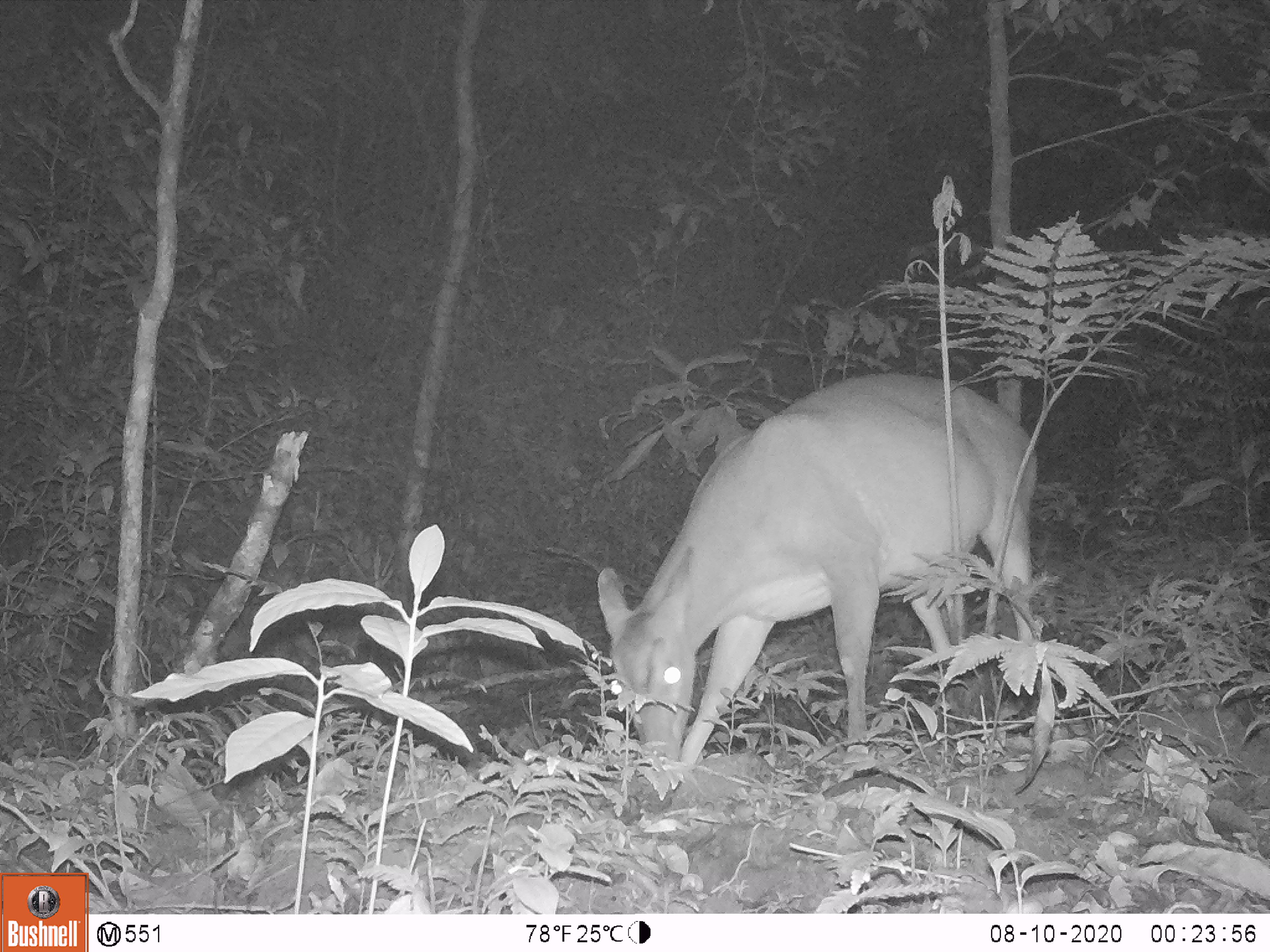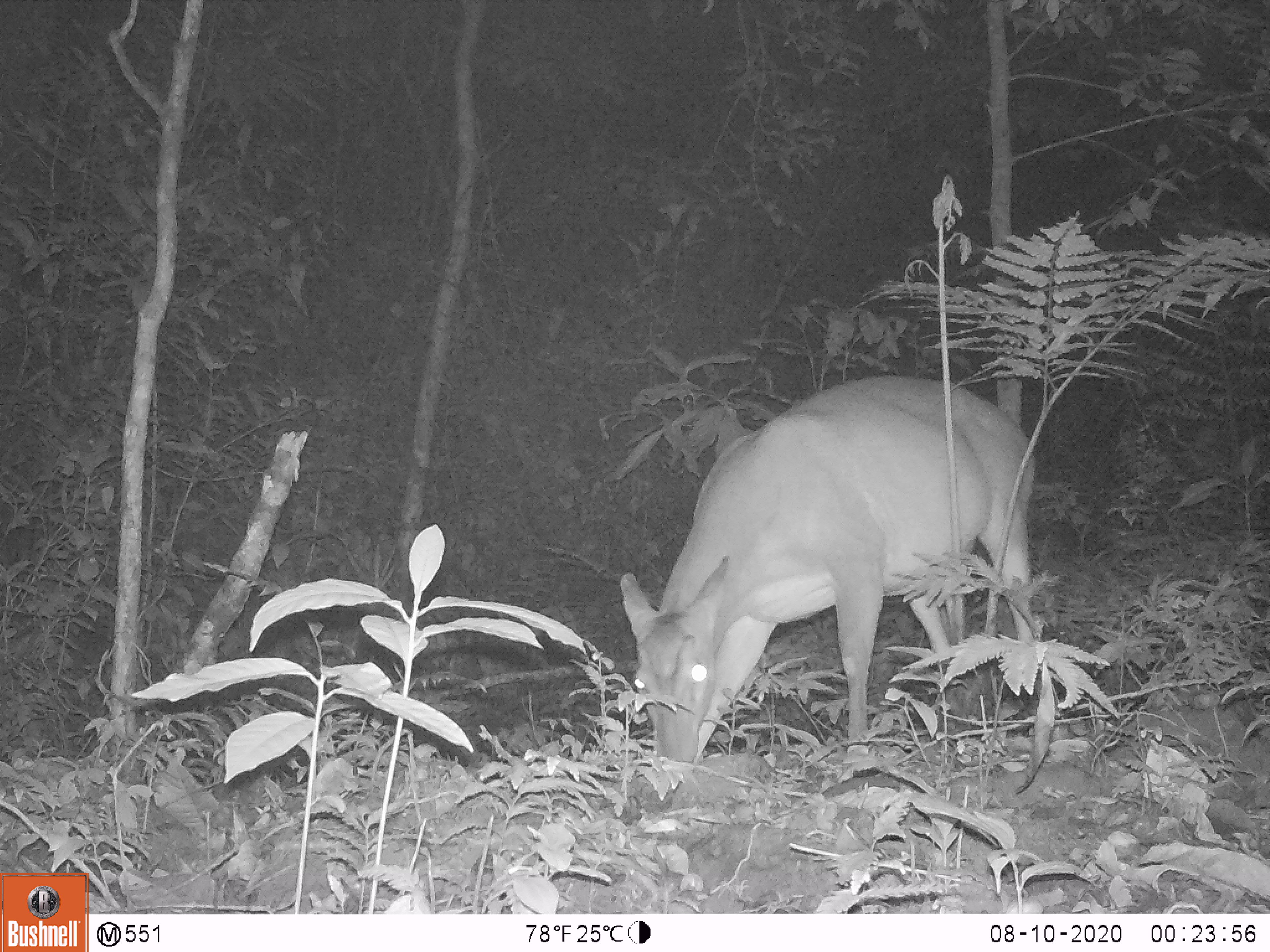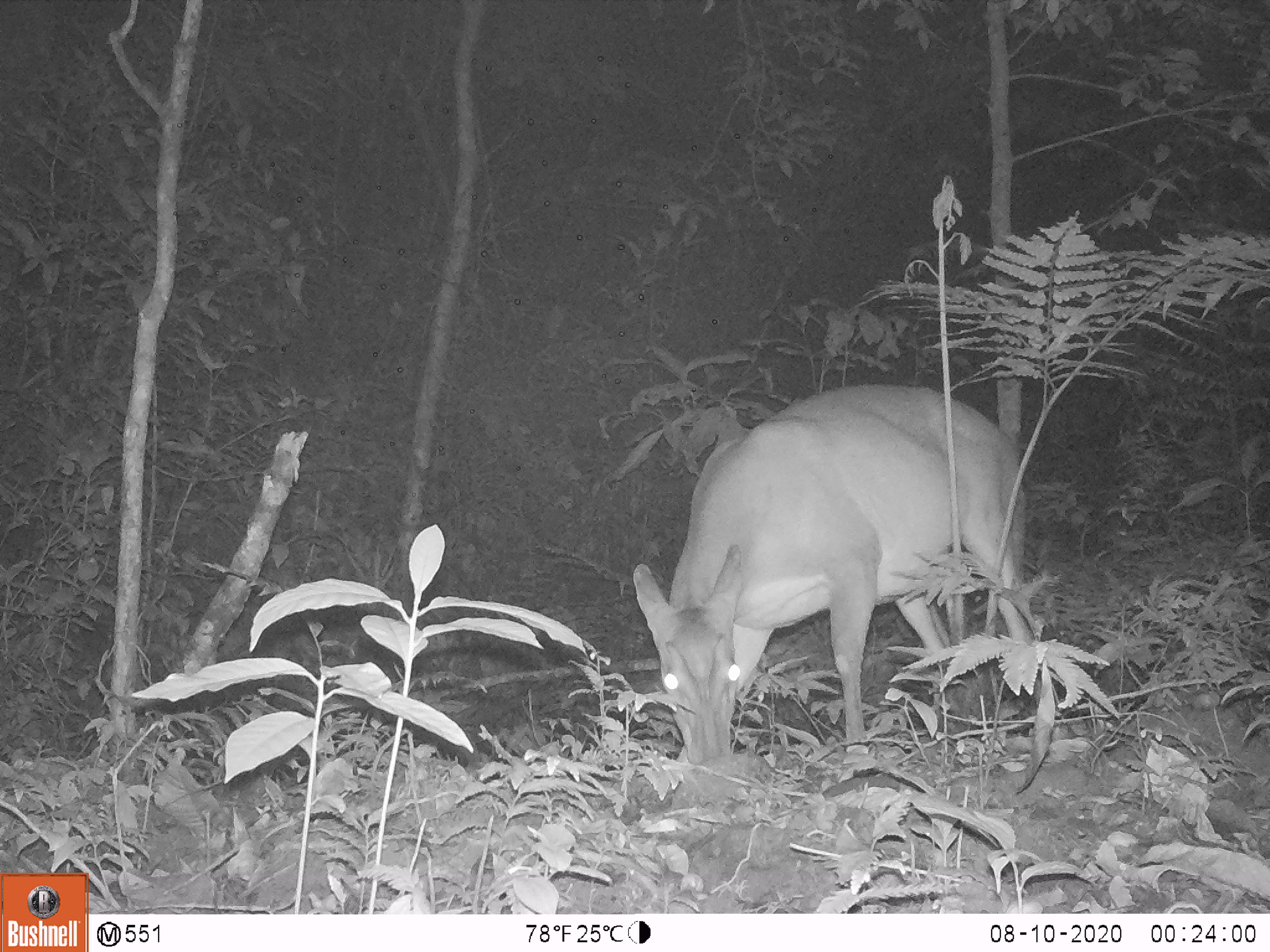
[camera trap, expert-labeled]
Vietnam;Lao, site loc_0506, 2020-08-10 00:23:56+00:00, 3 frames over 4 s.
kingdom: Animalia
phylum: Chordata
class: Mammalia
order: Artiodactyla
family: Cervidae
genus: Muntiacus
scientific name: Muntiacus vuquangensis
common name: large-antlered muntjac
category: large antlered muntjac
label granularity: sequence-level